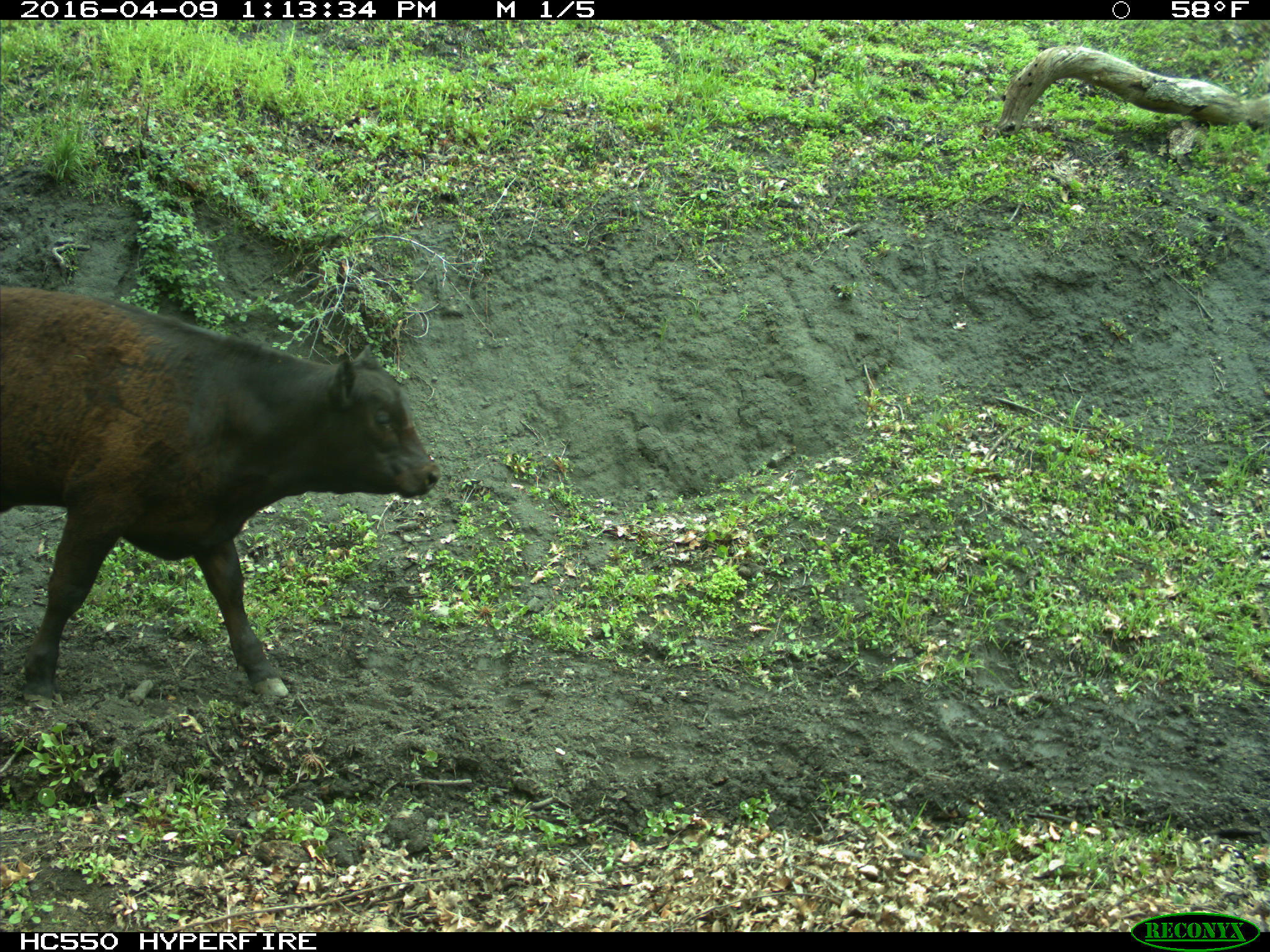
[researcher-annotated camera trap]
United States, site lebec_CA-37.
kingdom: Animalia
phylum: Chordata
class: Mammalia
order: Artiodactyla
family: Bovidae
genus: Bos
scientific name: Bos taurus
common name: domestic cow